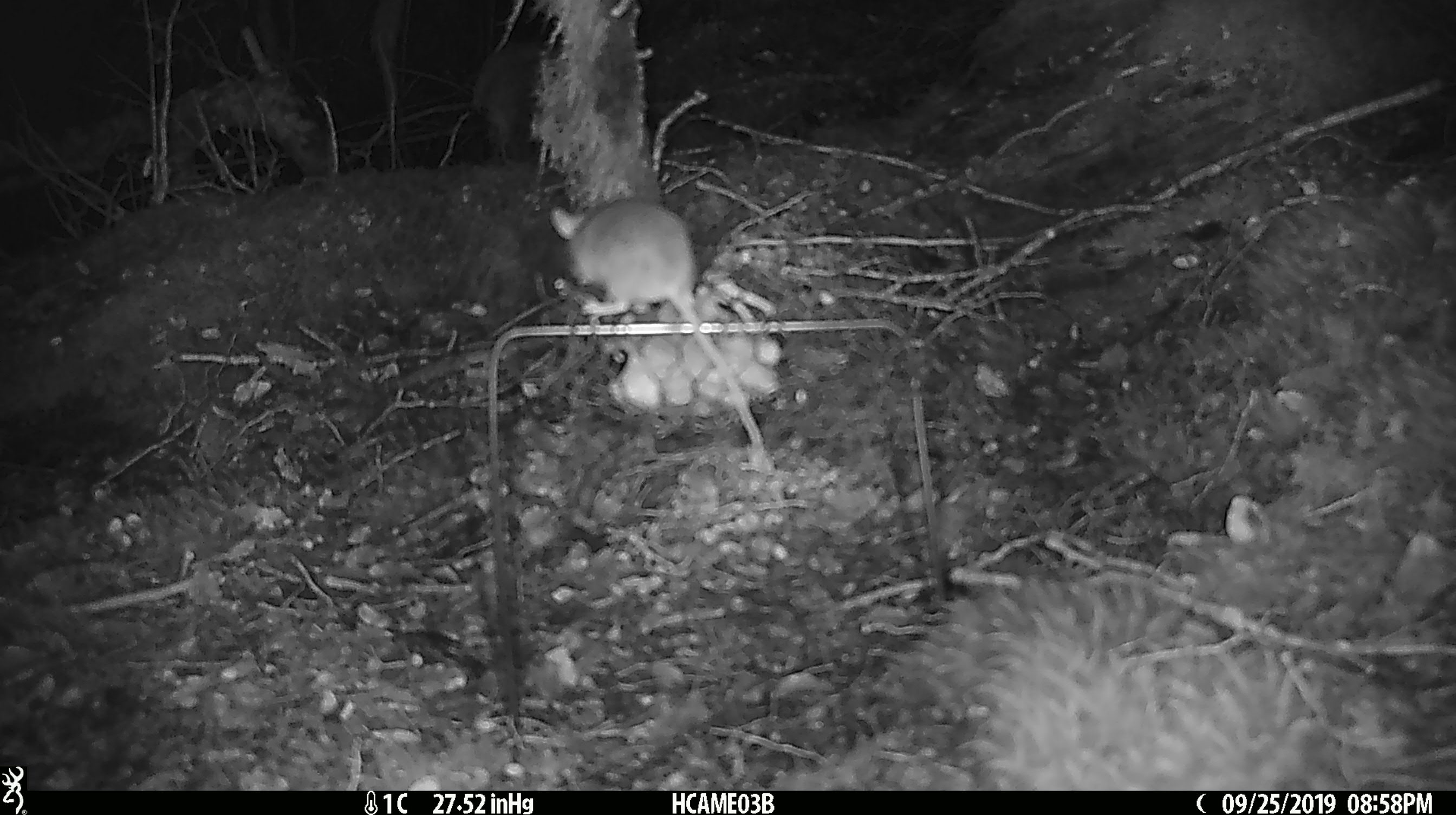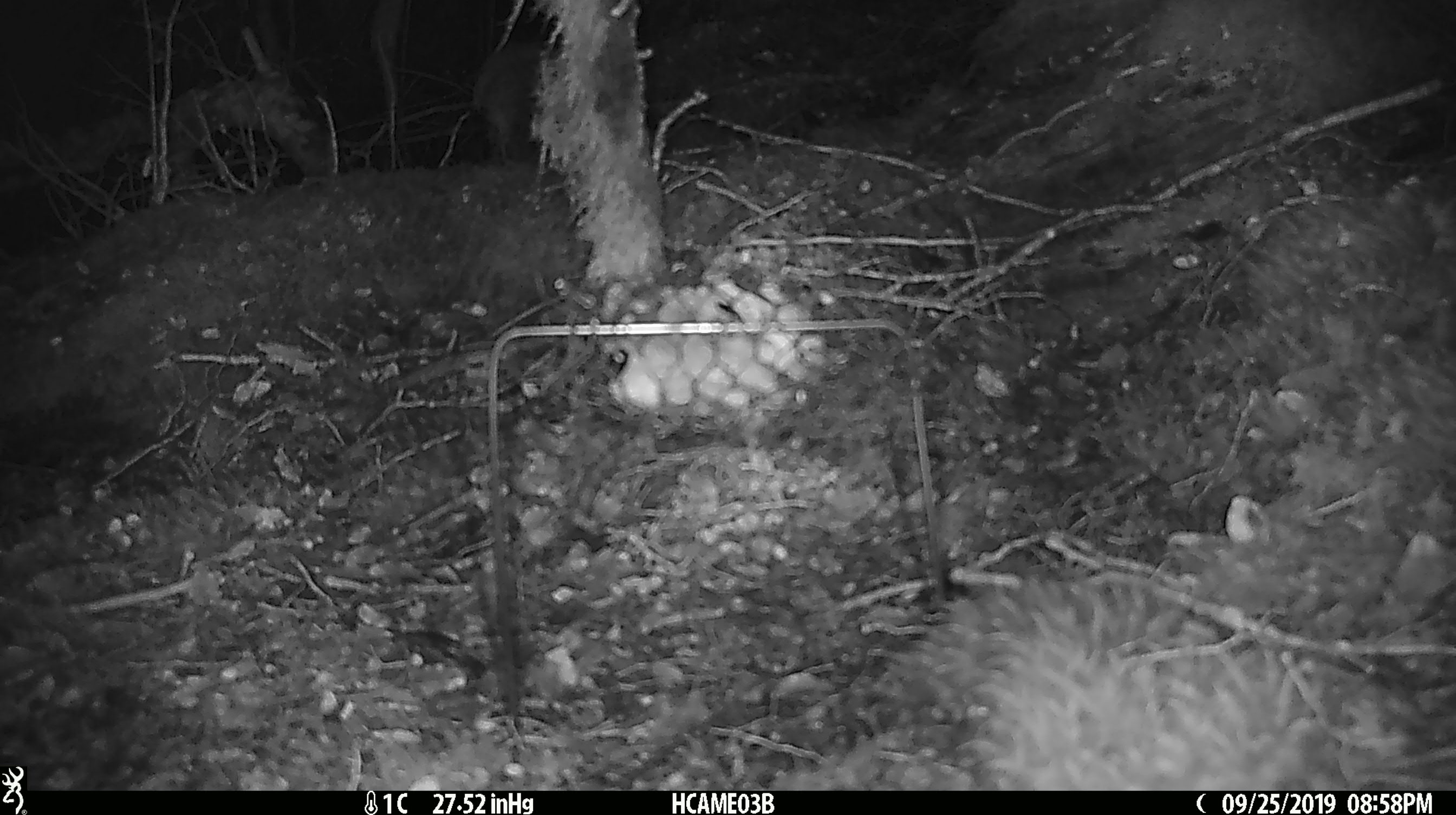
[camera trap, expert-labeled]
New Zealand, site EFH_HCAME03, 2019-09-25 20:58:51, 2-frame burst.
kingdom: Animalia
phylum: Chordata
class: Mammalia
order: Rodentia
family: Muridae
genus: Mus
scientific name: Mus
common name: mouse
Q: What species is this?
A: Mouse (Mus).